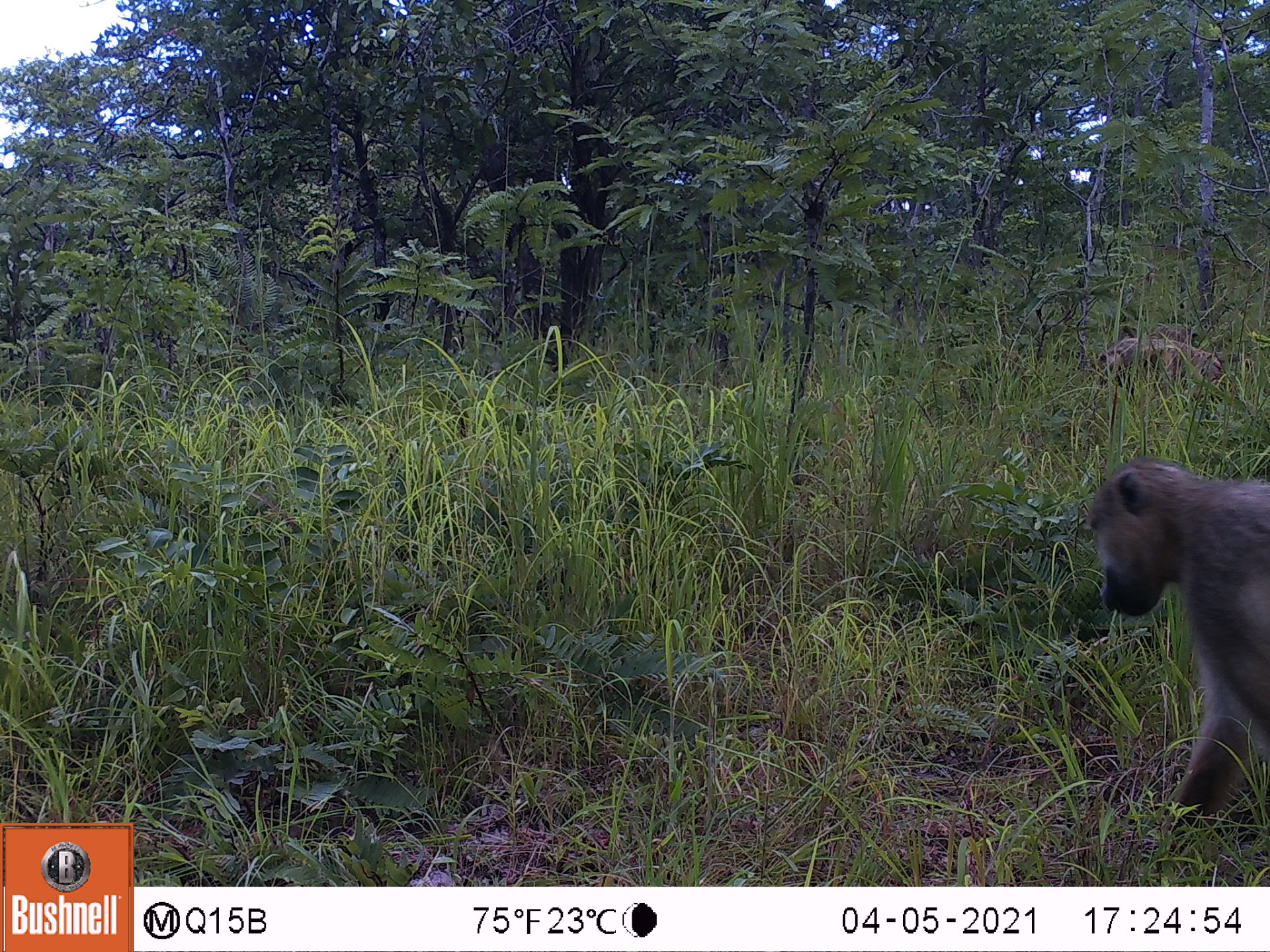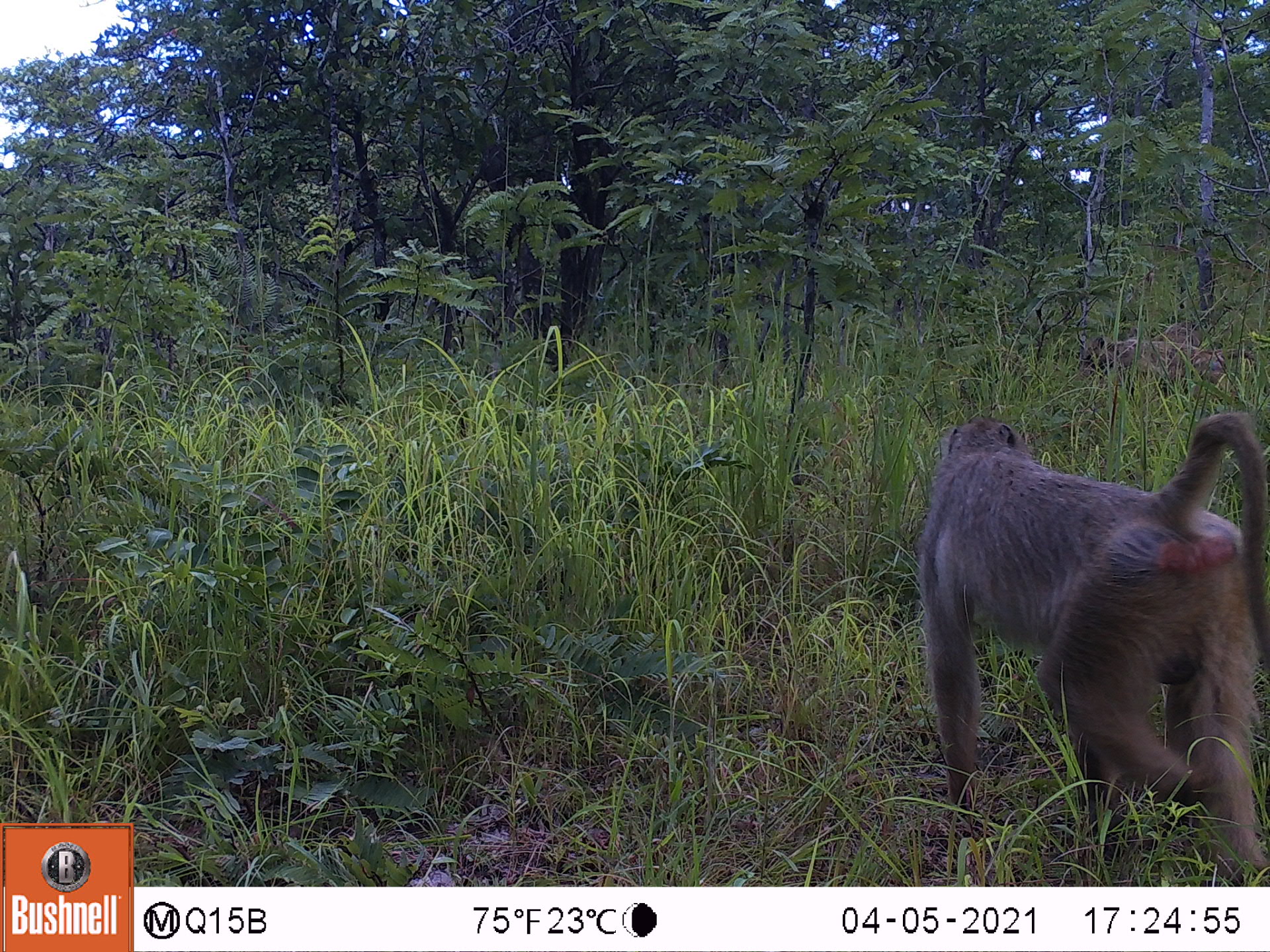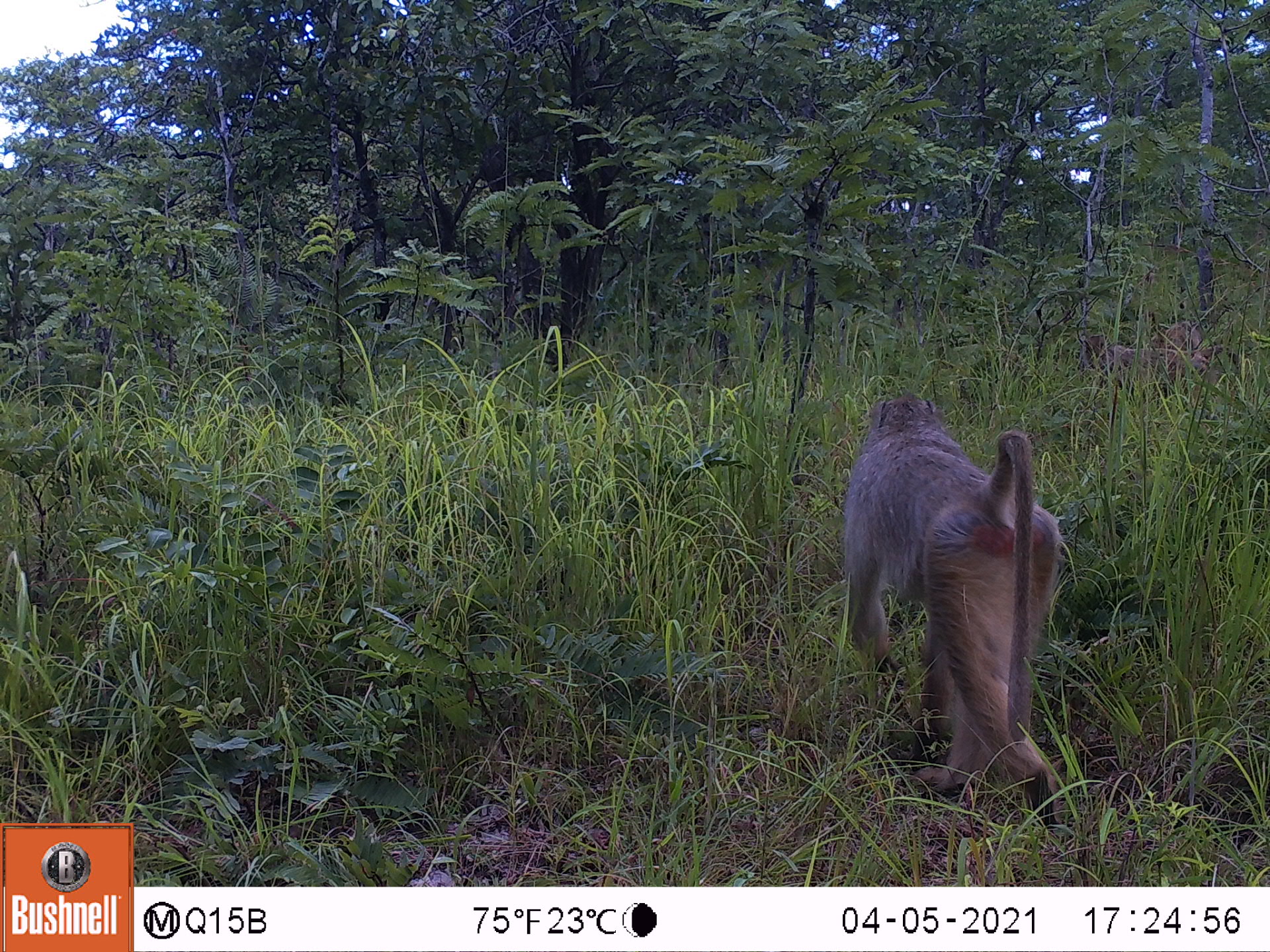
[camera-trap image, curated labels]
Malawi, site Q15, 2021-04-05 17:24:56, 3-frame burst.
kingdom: Animalia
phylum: Chordata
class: Mammalia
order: Primates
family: Cercopithecidae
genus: Papio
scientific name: Papio cynocephalus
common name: yellow baboon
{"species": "yellow baboon (Papio cynocephalus)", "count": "3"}